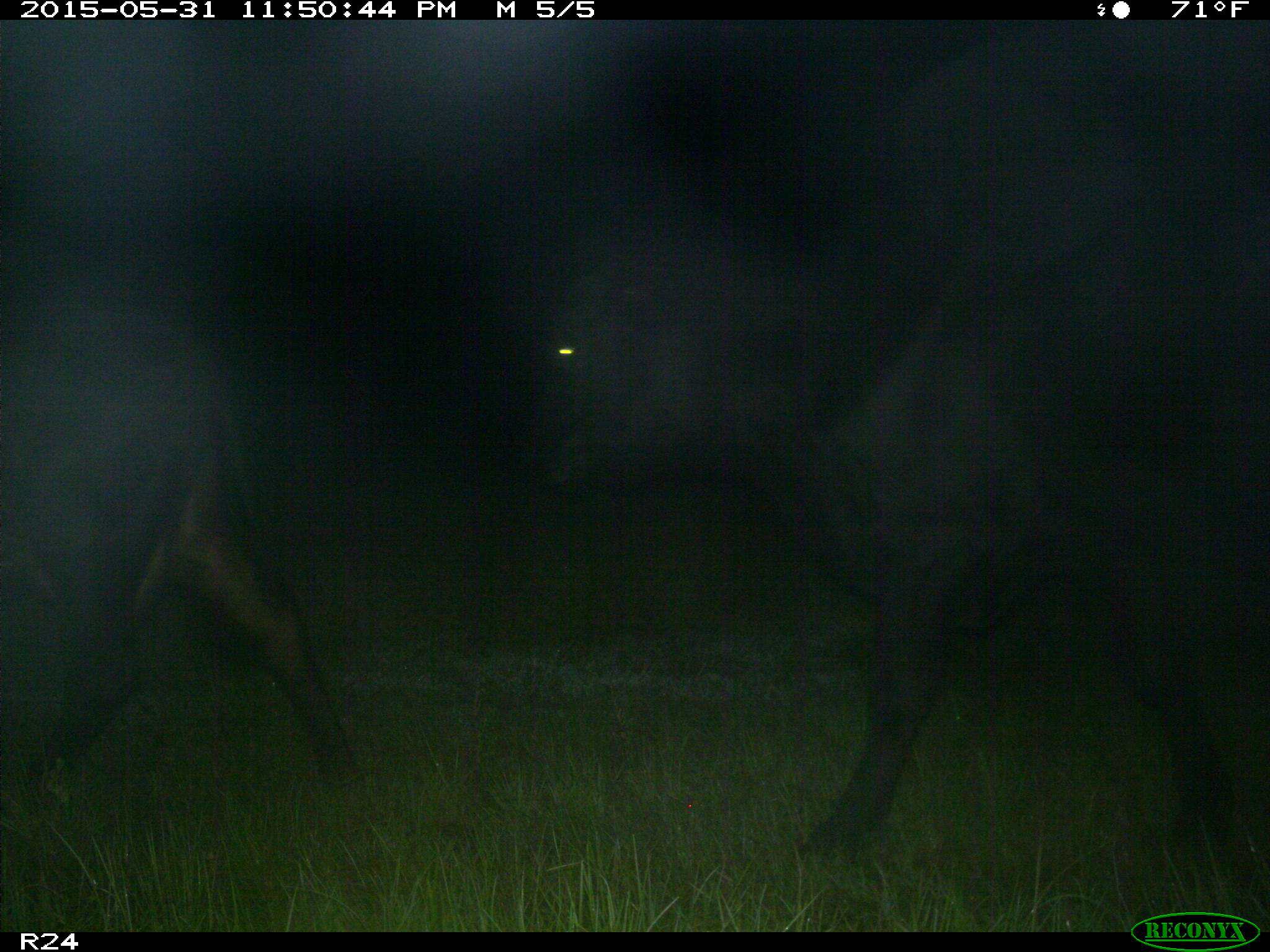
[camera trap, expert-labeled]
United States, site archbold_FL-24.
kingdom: Animalia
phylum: Chordata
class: Mammalia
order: Artiodactyla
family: Bovidae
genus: Bos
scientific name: Bos taurus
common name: domestic cow